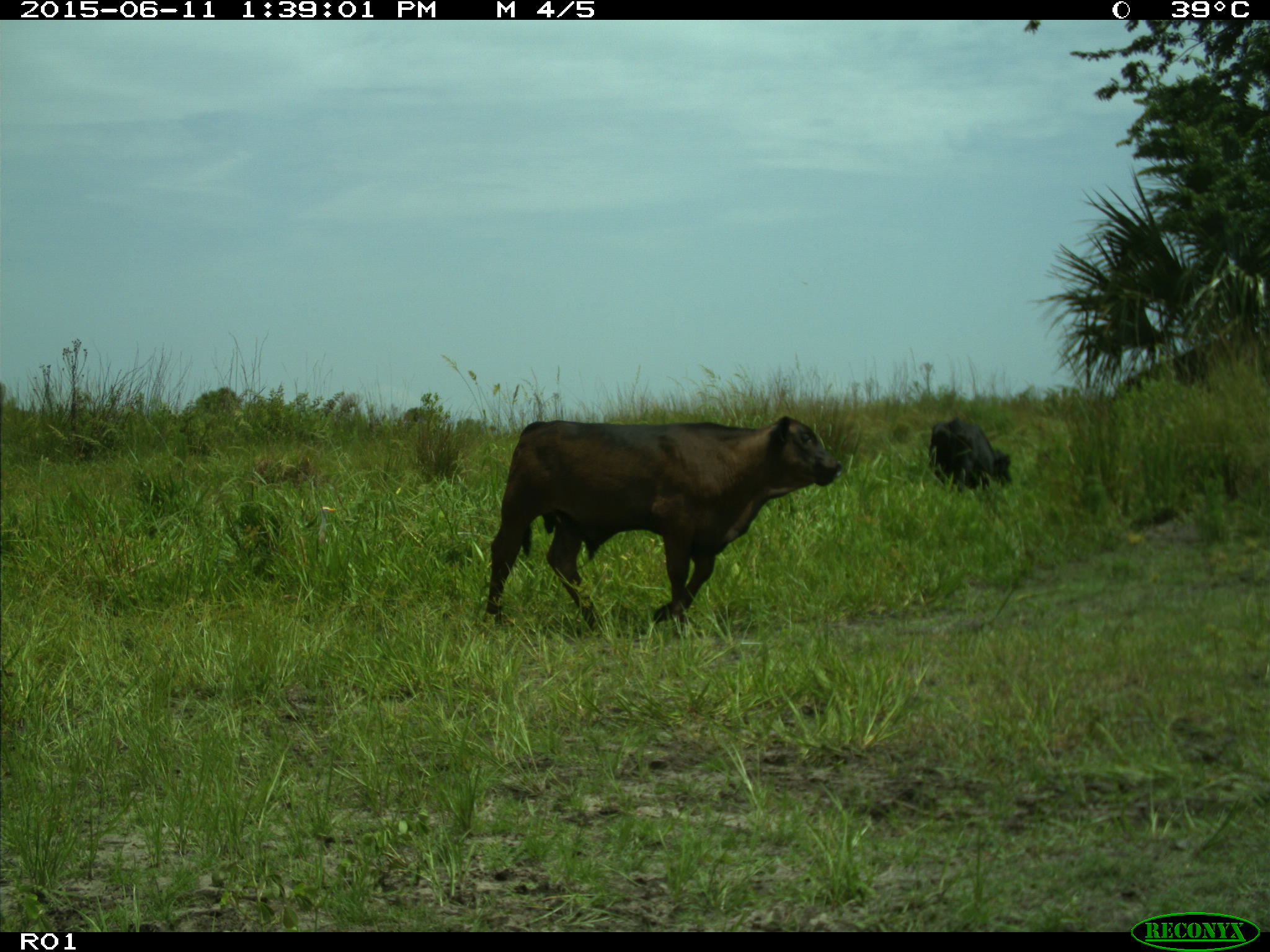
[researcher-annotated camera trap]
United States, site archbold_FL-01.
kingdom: Animalia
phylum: Chordata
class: Mammalia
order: Artiodactyla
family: Bovidae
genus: Bos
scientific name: Bos taurus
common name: domestic cow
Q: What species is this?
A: Bos taurus (domestic cow).